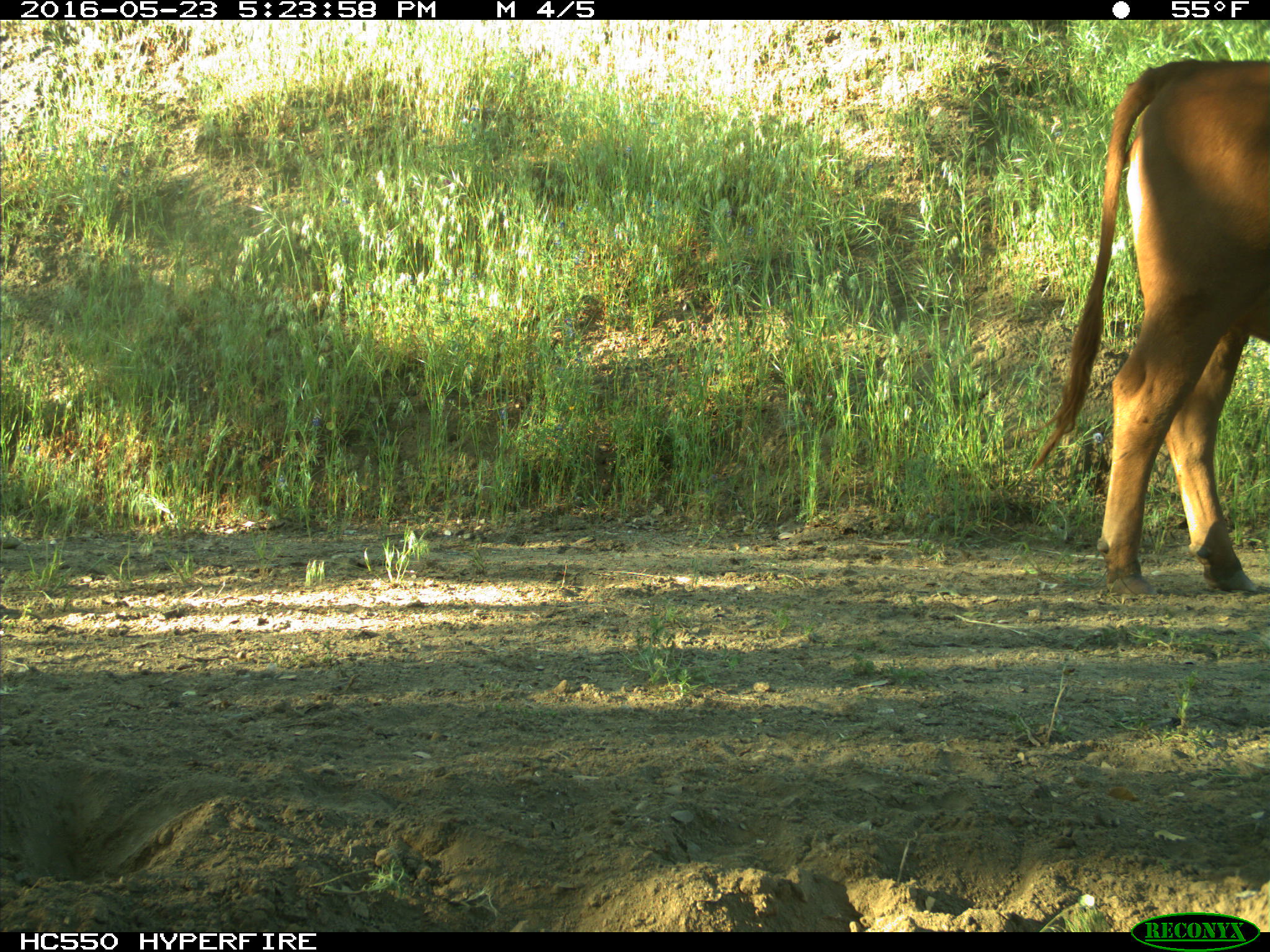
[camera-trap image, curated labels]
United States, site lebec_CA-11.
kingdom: Animalia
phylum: Chordata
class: Mammalia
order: Artiodactyla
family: Bovidae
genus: Bos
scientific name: Bos taurus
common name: domestic cow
Bos taurus (domestic cow).